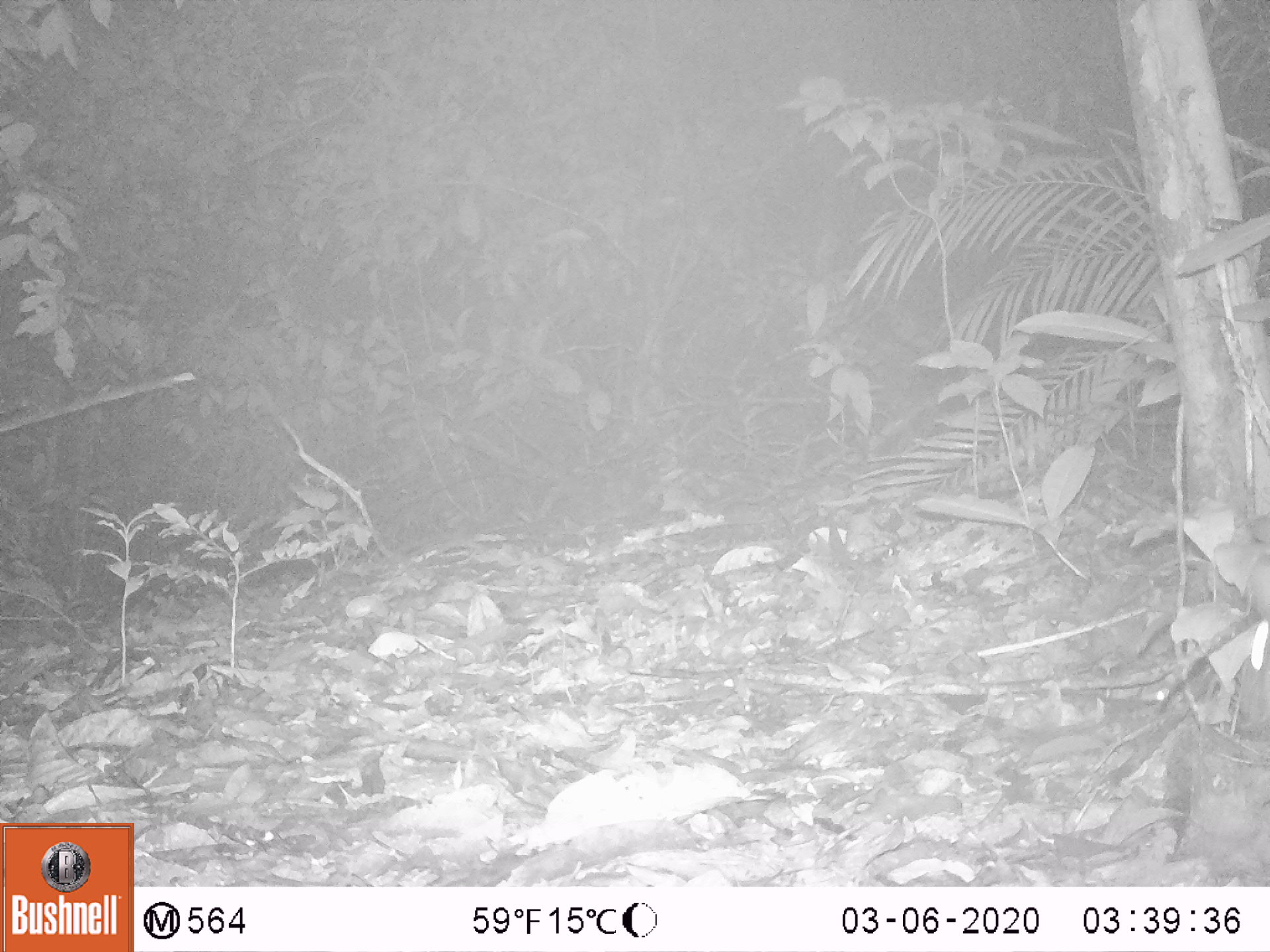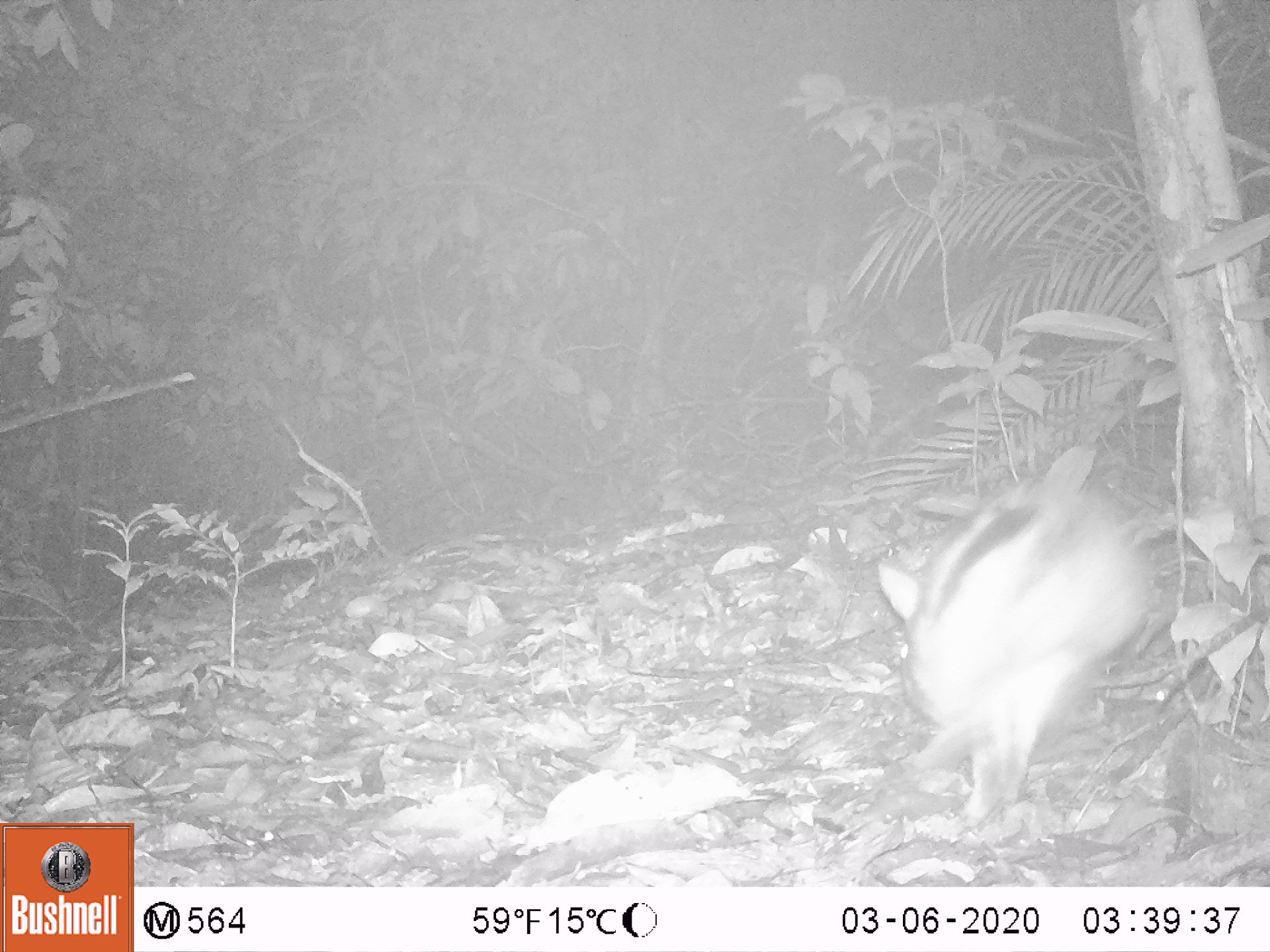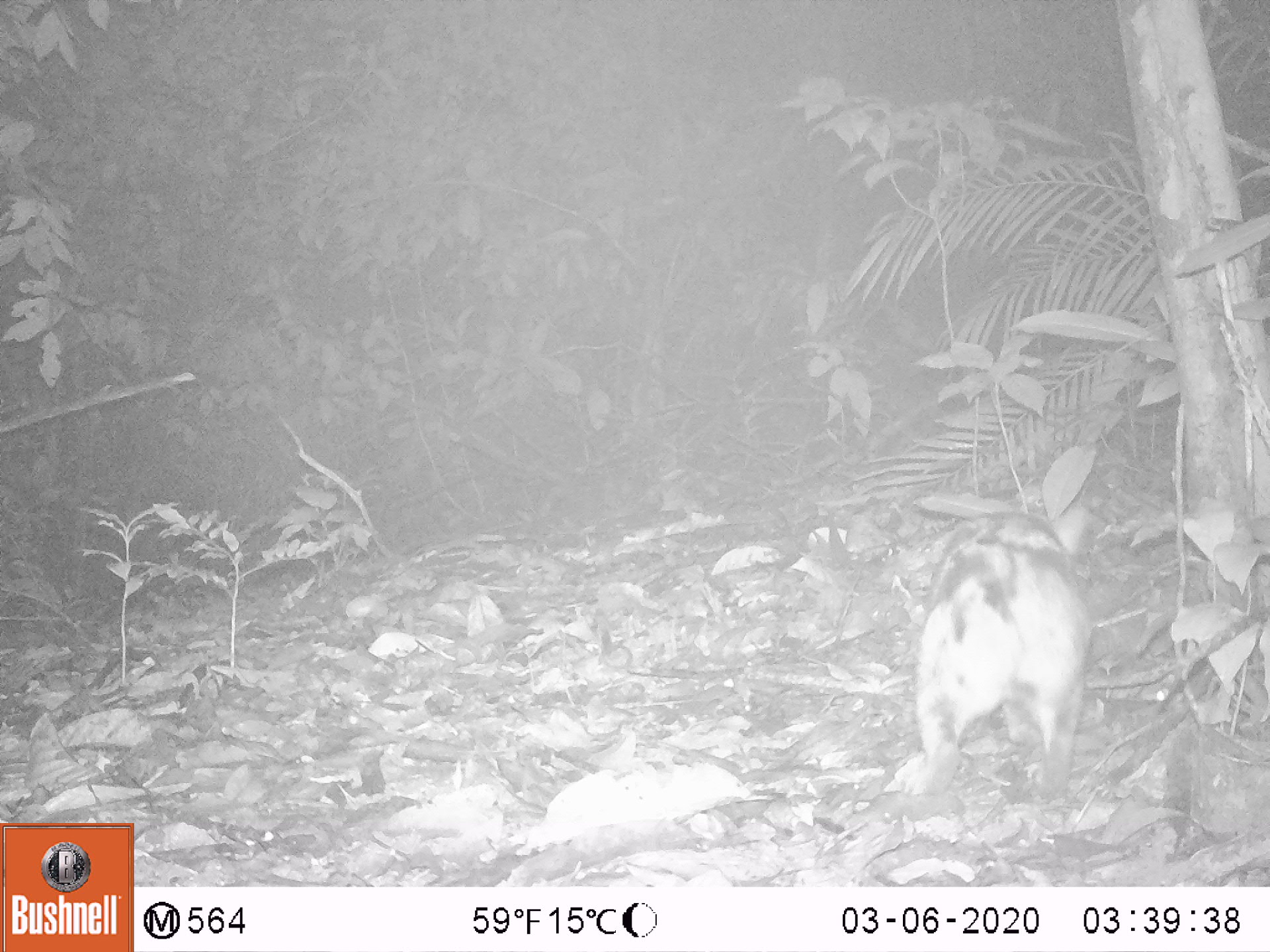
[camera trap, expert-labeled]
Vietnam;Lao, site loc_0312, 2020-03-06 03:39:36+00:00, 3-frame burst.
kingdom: Animalia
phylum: Chordata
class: Mammalia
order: Lagomorpha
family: Leporidae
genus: Nesolagus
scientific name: Nesolagus timminsi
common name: annamite striped rabbit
Annamite striped rabbit (Nesolagus timminsi). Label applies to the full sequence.